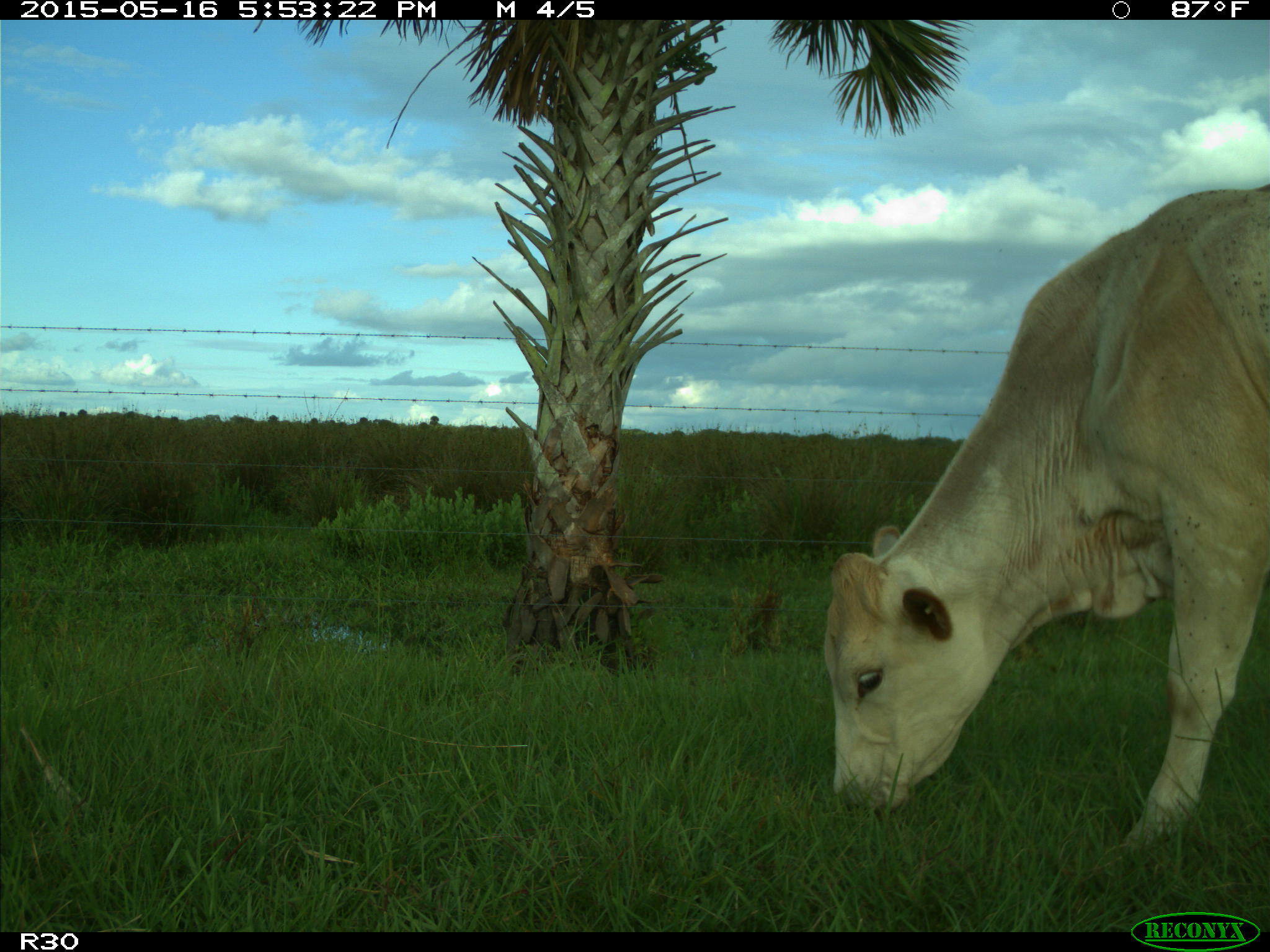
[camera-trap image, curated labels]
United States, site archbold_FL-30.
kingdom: Animalia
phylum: Chordata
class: Mammalia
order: Artiodactyla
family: Bovidae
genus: Bos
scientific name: Bos taurus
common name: domestic cow